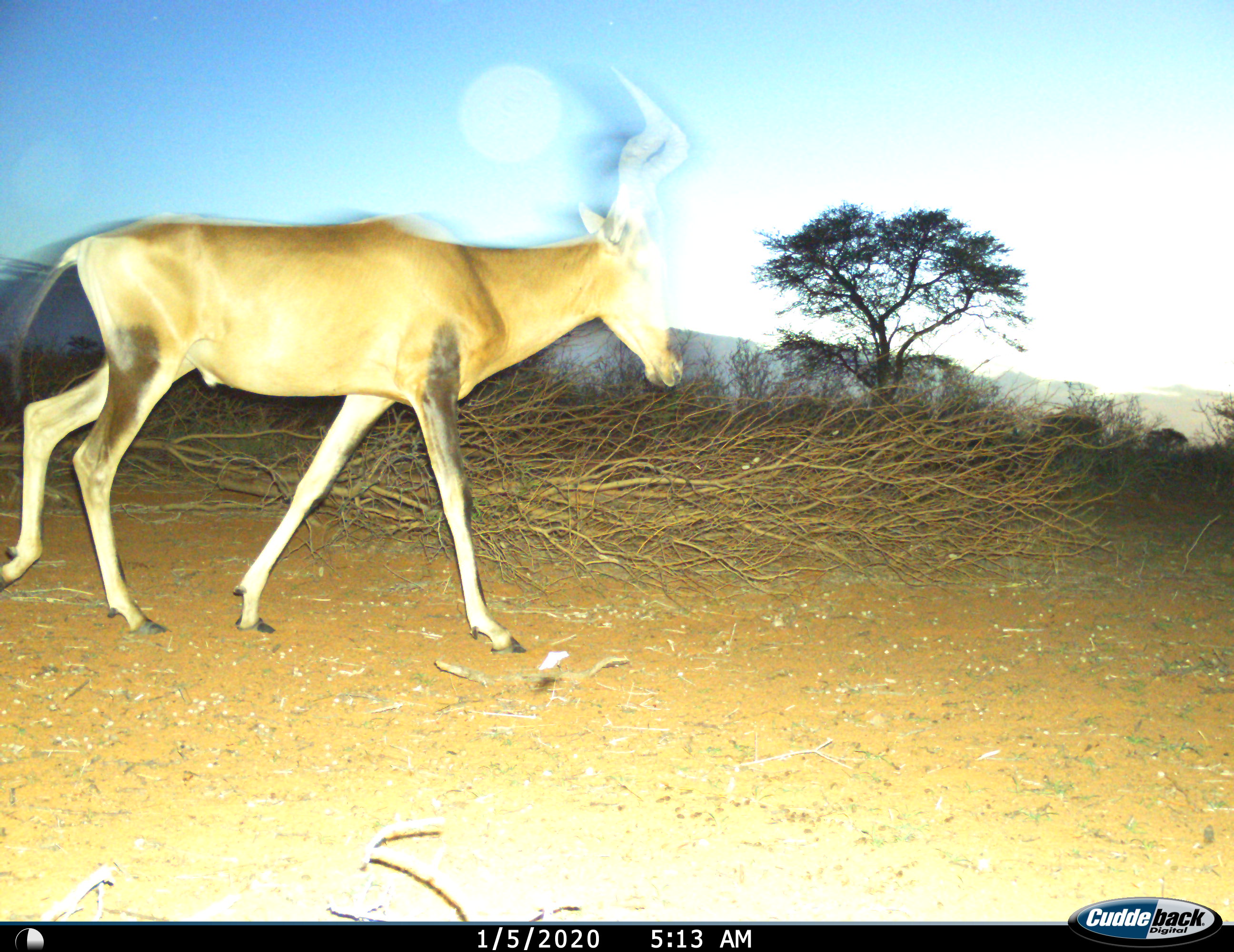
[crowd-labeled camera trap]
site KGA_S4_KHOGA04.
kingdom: Animalia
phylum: Chordata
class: Mammalia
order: Artiodactyla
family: Bovidae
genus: Alcelaphus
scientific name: Alcelaphus buselaphus caama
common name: red hartebeest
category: hartebeestred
Hartebeestred (red hartebeest) (Alcelaphus buselaphus caama), count 1. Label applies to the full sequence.